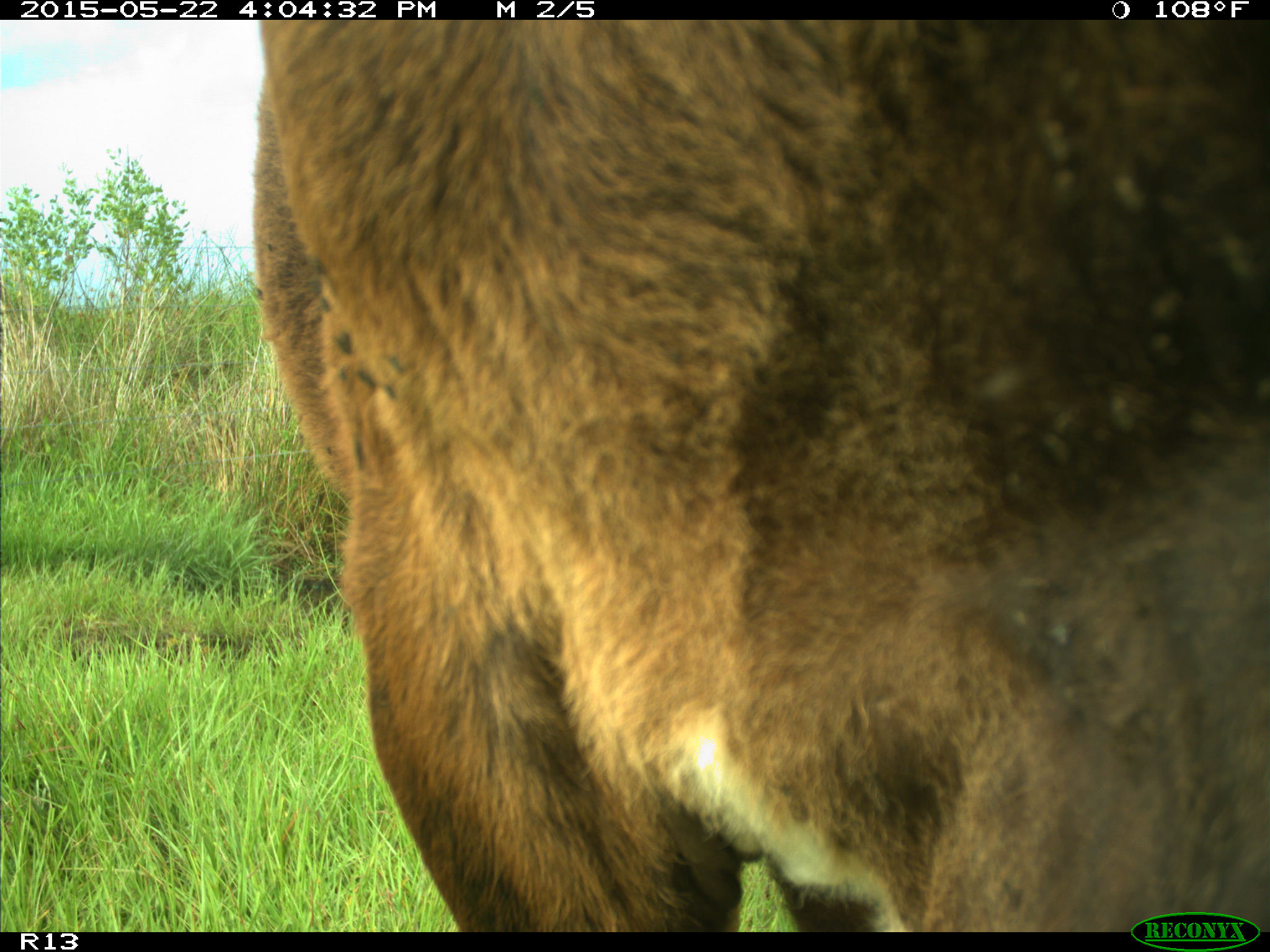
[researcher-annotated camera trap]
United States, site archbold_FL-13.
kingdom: Animalia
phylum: Chordata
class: Mammalia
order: Artiodactyla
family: Bovidae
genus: Bos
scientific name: Bos taurus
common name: domestic cow